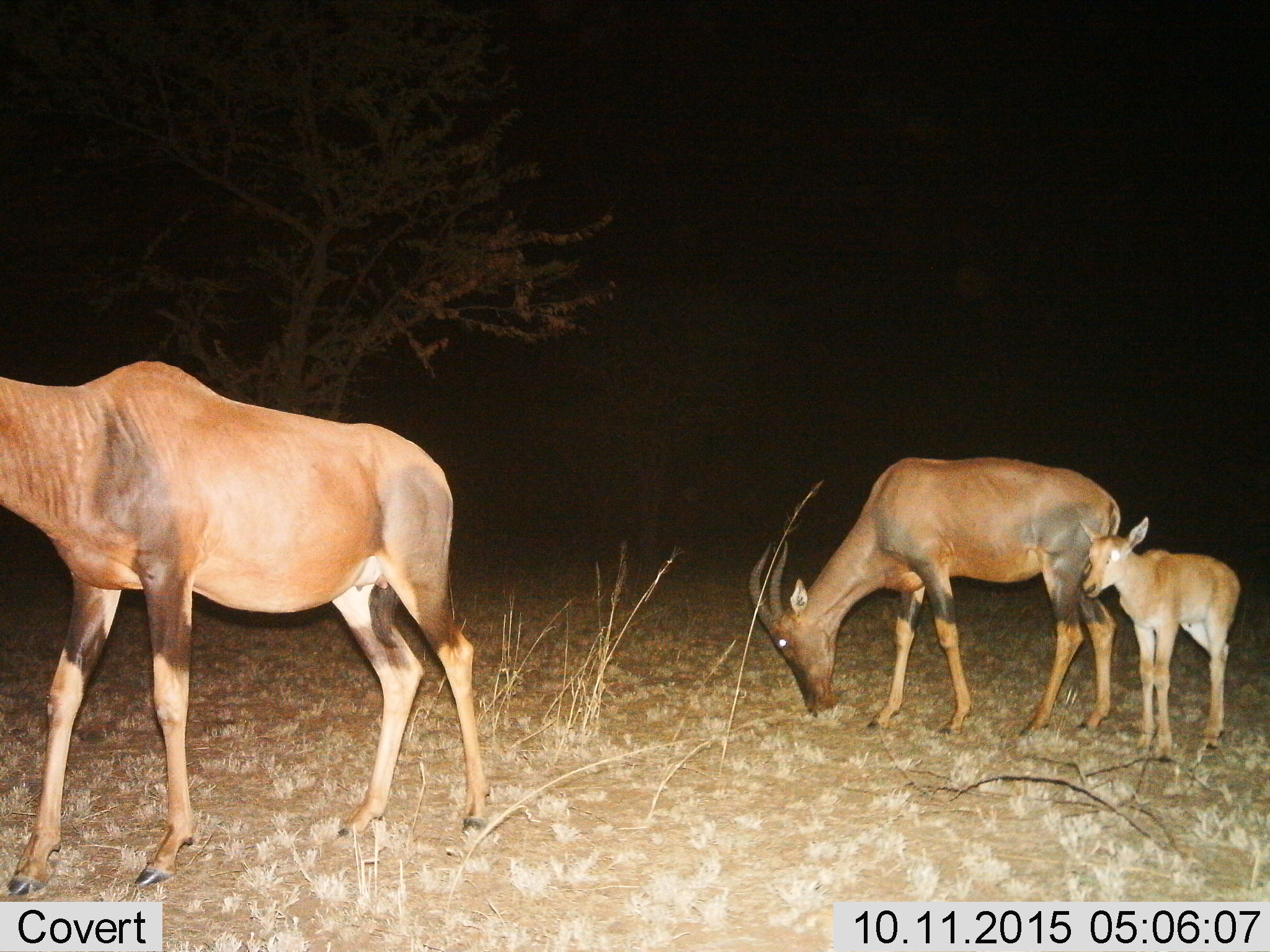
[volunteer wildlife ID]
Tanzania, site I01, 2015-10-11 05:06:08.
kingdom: Animalia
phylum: Chordata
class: Mammalia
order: Artiodactyla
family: Bovidae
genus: Damaliscus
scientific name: Damaliscus lunatus jimela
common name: topi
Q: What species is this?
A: Topi (Damaliscus lunatus jimela).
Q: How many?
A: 3.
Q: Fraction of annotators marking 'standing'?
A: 75%.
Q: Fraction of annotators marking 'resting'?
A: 0%.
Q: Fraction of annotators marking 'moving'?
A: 0%.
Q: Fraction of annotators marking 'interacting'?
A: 0%.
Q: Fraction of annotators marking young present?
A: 100%.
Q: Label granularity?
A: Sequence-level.